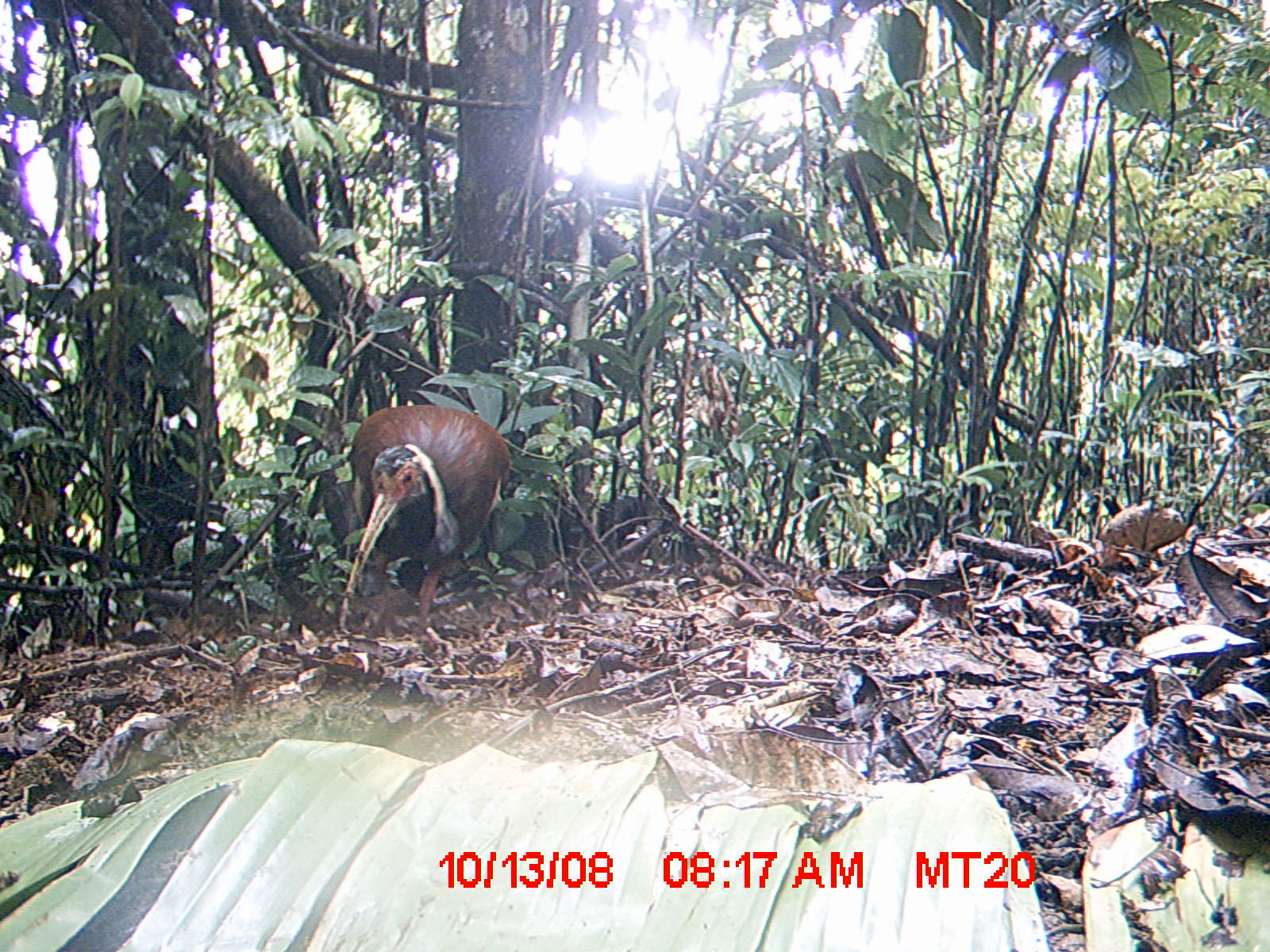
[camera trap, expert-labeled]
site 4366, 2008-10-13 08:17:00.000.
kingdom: Animalia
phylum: Chordata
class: Aves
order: Pelecaniformes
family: Threskiornithidae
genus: Lophotibis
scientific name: Lophotibis cristata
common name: madagascan ibis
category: lophotibis cristataa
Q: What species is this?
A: Lophotibis cristataa (madagascan ibis) (Lophotibis cristata).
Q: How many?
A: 2.